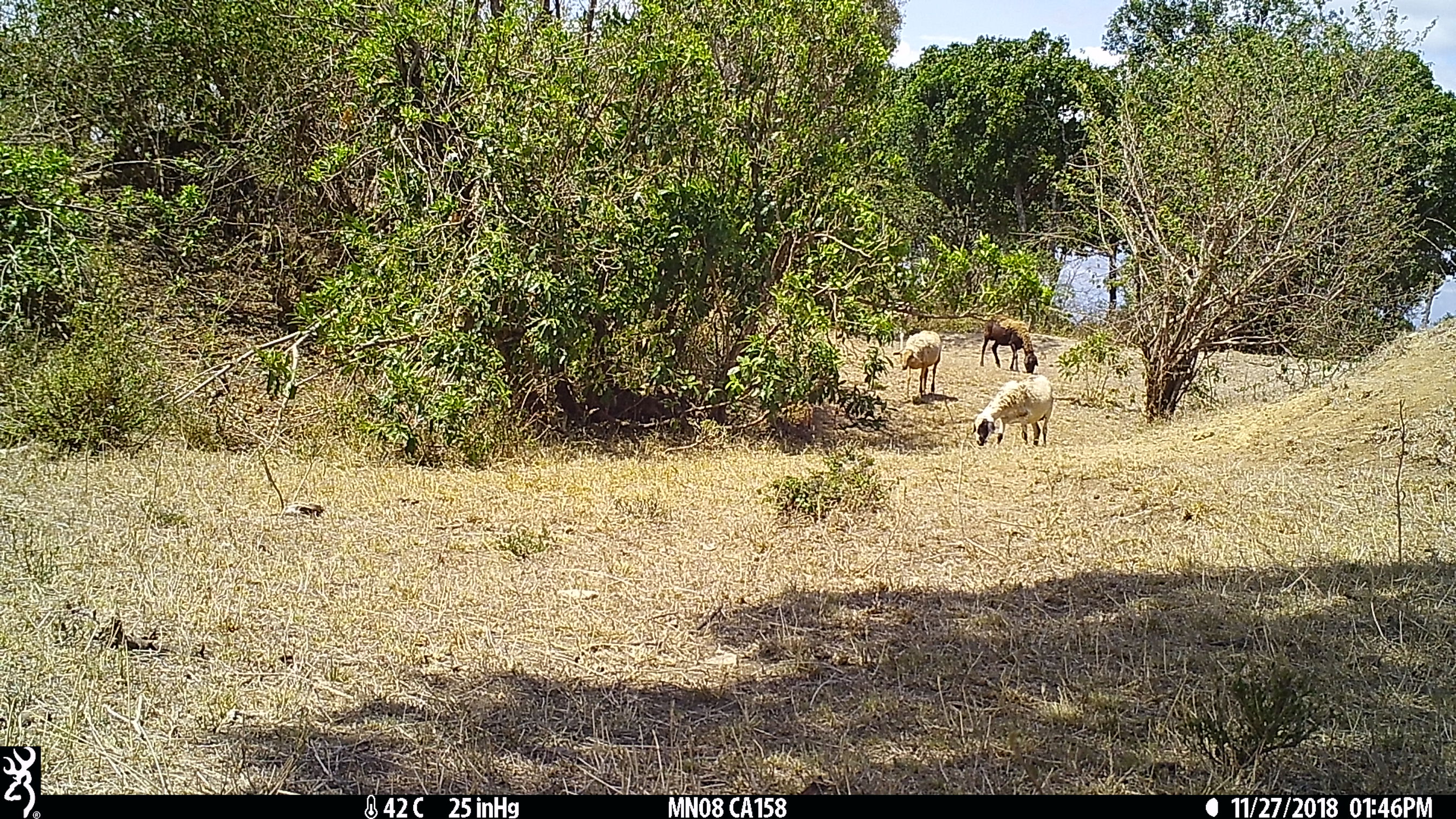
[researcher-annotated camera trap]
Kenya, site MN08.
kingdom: Animalia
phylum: Chordata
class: Mammalia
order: Artiodactyla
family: Bovidae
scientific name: Bovidae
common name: sheep or goat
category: shoat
Shoat (sheep or goat) (Bovidae).